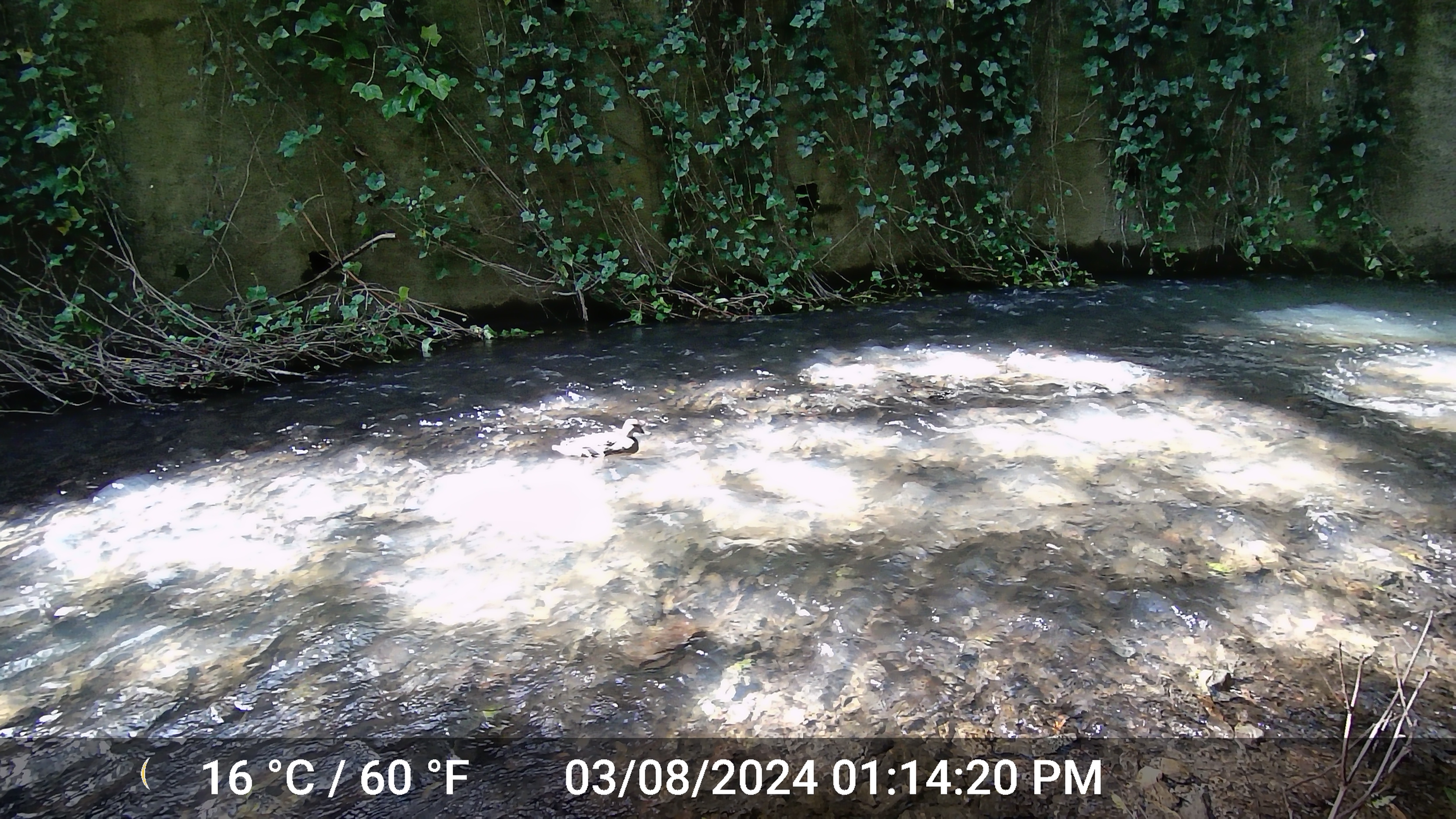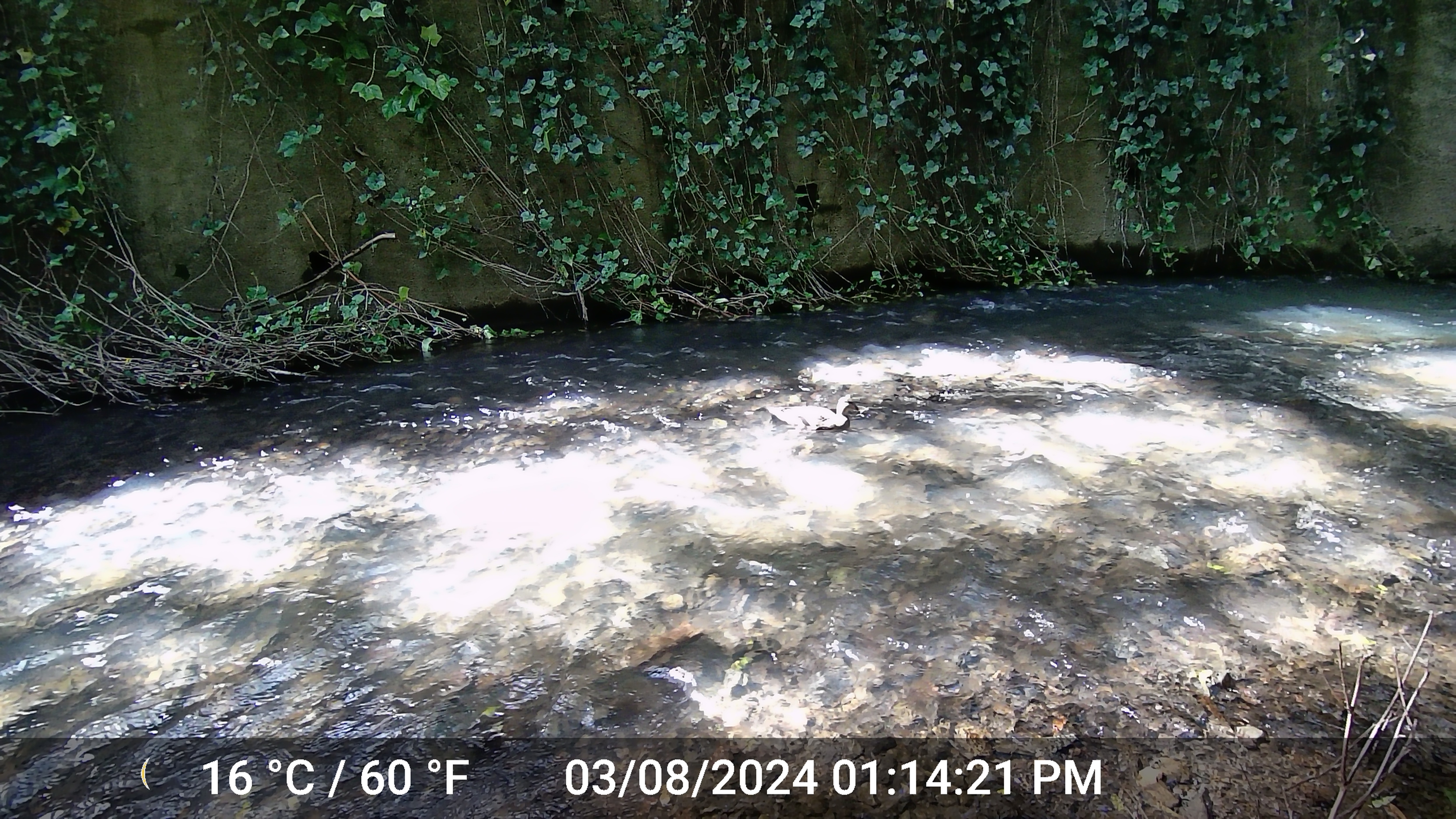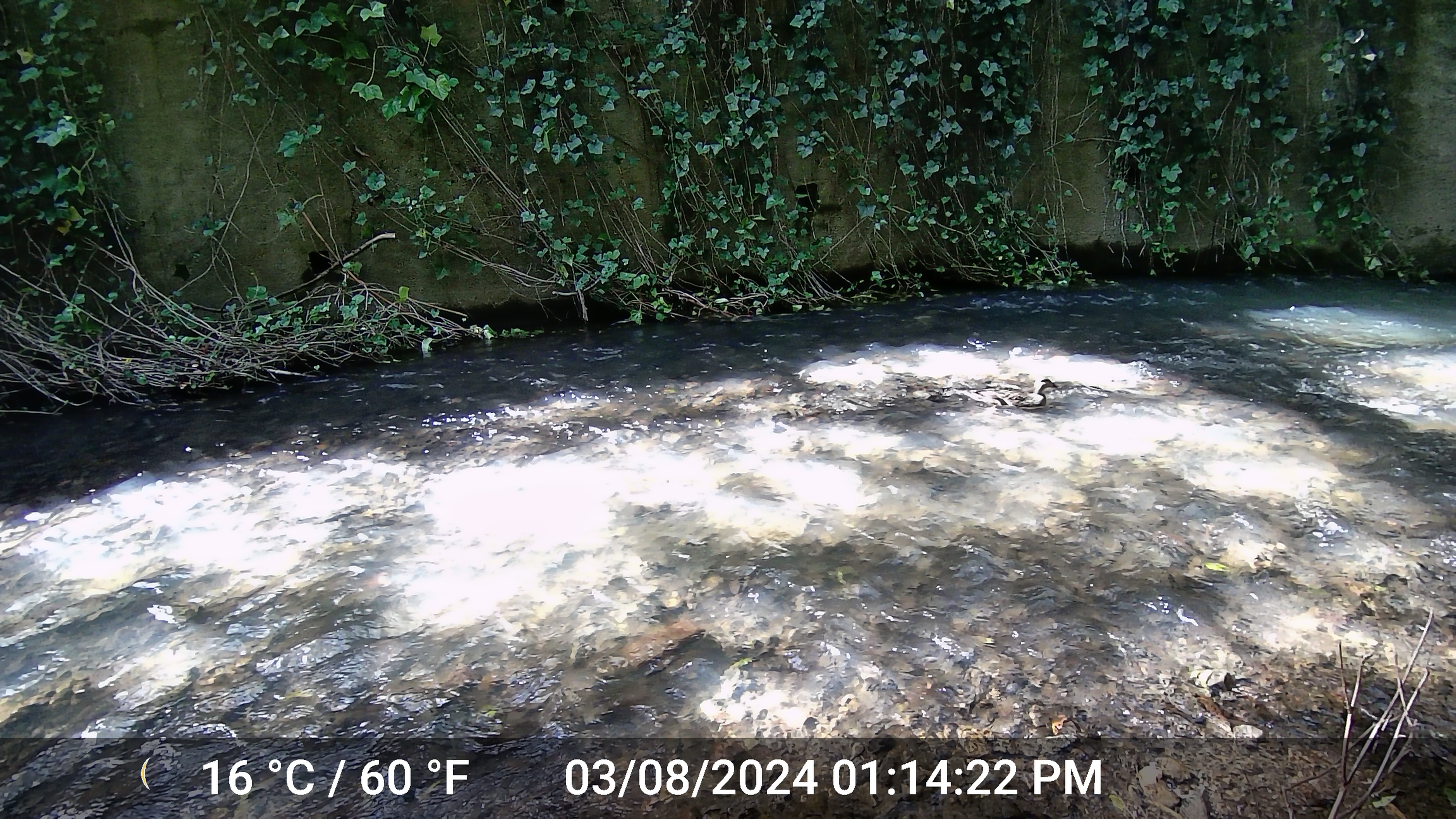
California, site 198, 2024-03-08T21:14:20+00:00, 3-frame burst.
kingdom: Animalia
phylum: Chordata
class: Aves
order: Anseriformes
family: Anatidae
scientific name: Anatidae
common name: duck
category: duck species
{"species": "duck species (duck) (Anatidae)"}